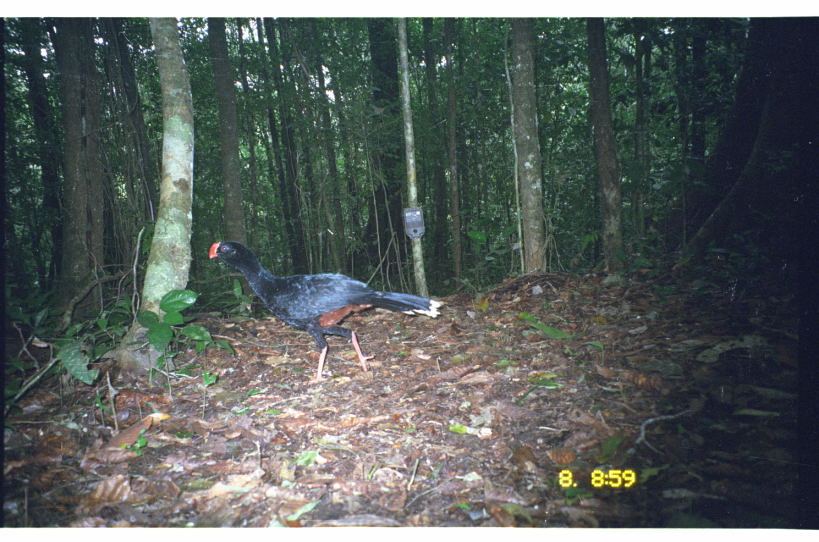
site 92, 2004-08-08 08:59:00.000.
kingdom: Animalia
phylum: Chordata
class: Aves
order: Galliformes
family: Cracidae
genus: Mitu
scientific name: Mitu tuberosum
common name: razor-billed curassow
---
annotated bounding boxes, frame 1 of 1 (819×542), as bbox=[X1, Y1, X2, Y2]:
mitu tuberosum: bbox=[207, 240, 445, 384]